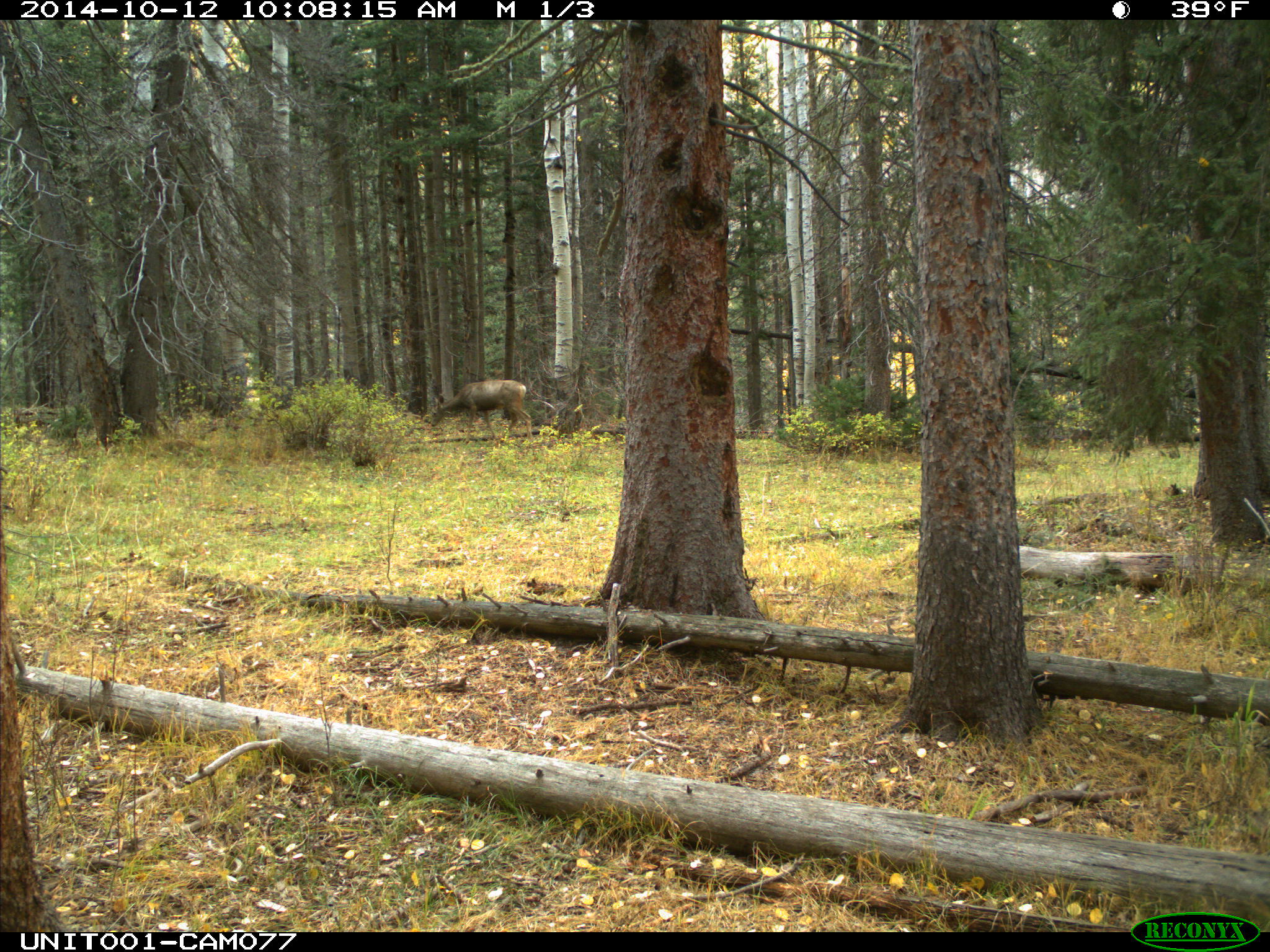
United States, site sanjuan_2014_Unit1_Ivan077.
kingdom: Animalia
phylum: Chordata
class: Mammalia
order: Artiodactyla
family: Cervidae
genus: Odocoileus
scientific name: Odocoileus hemionus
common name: mule deer